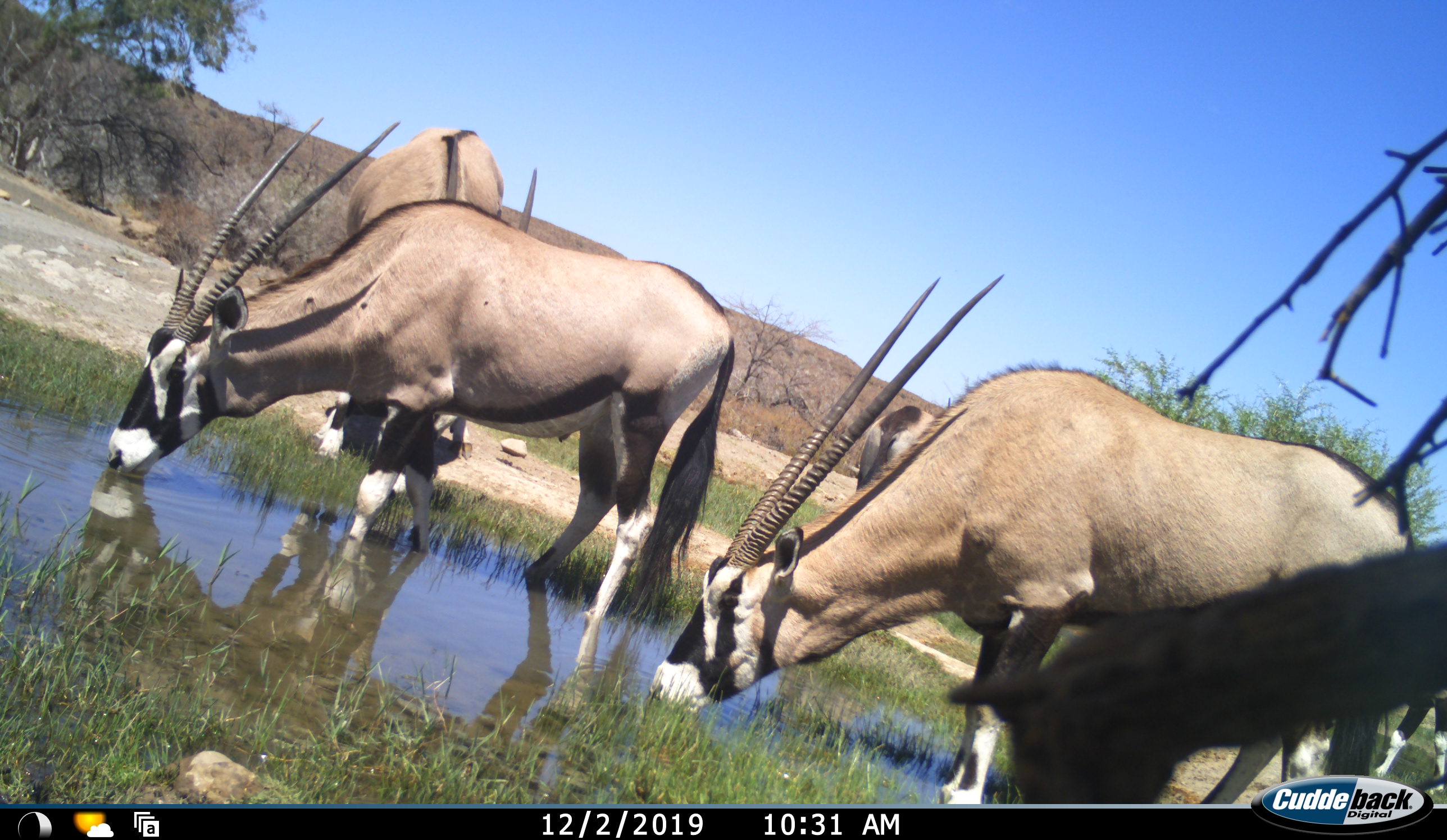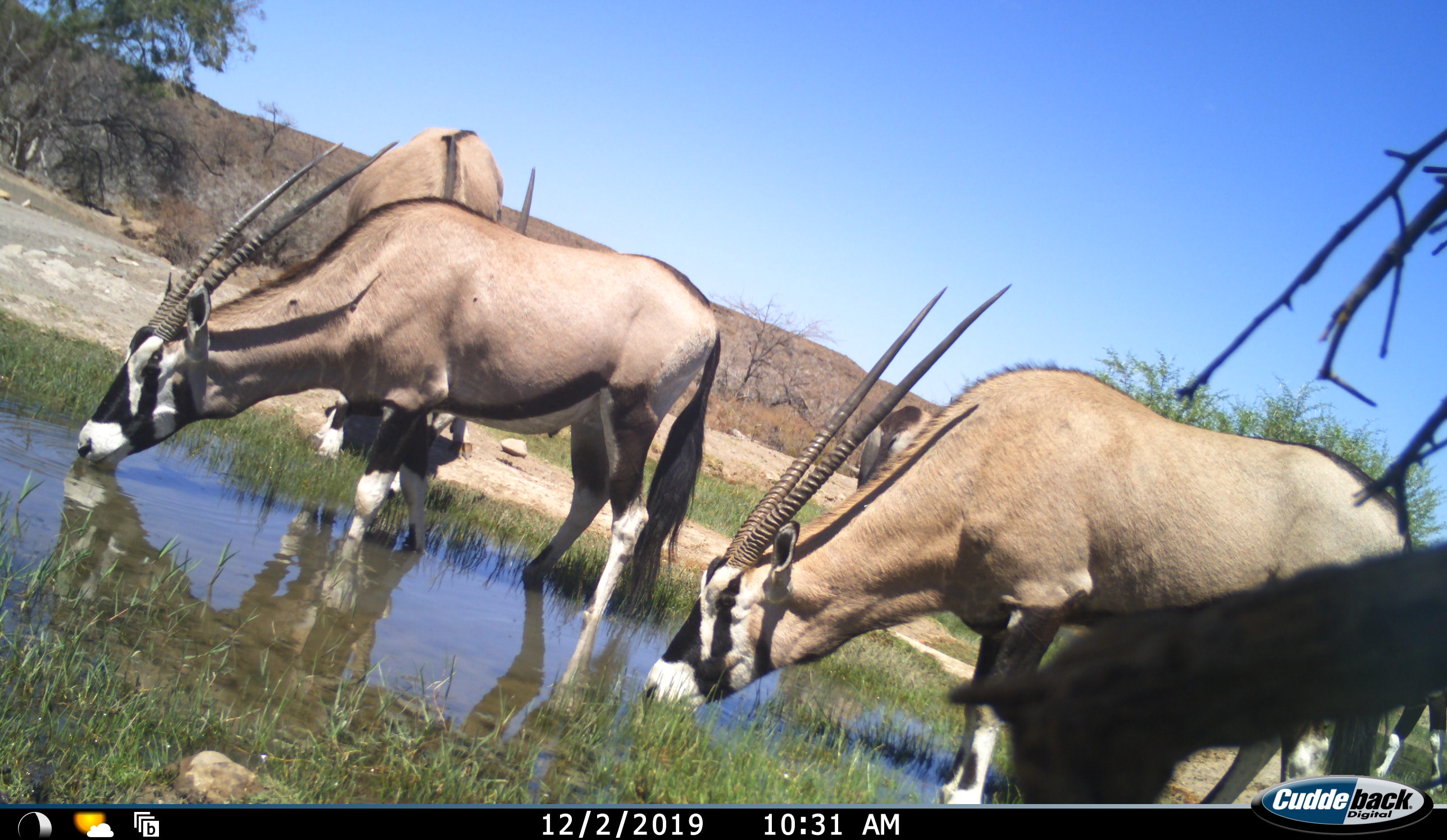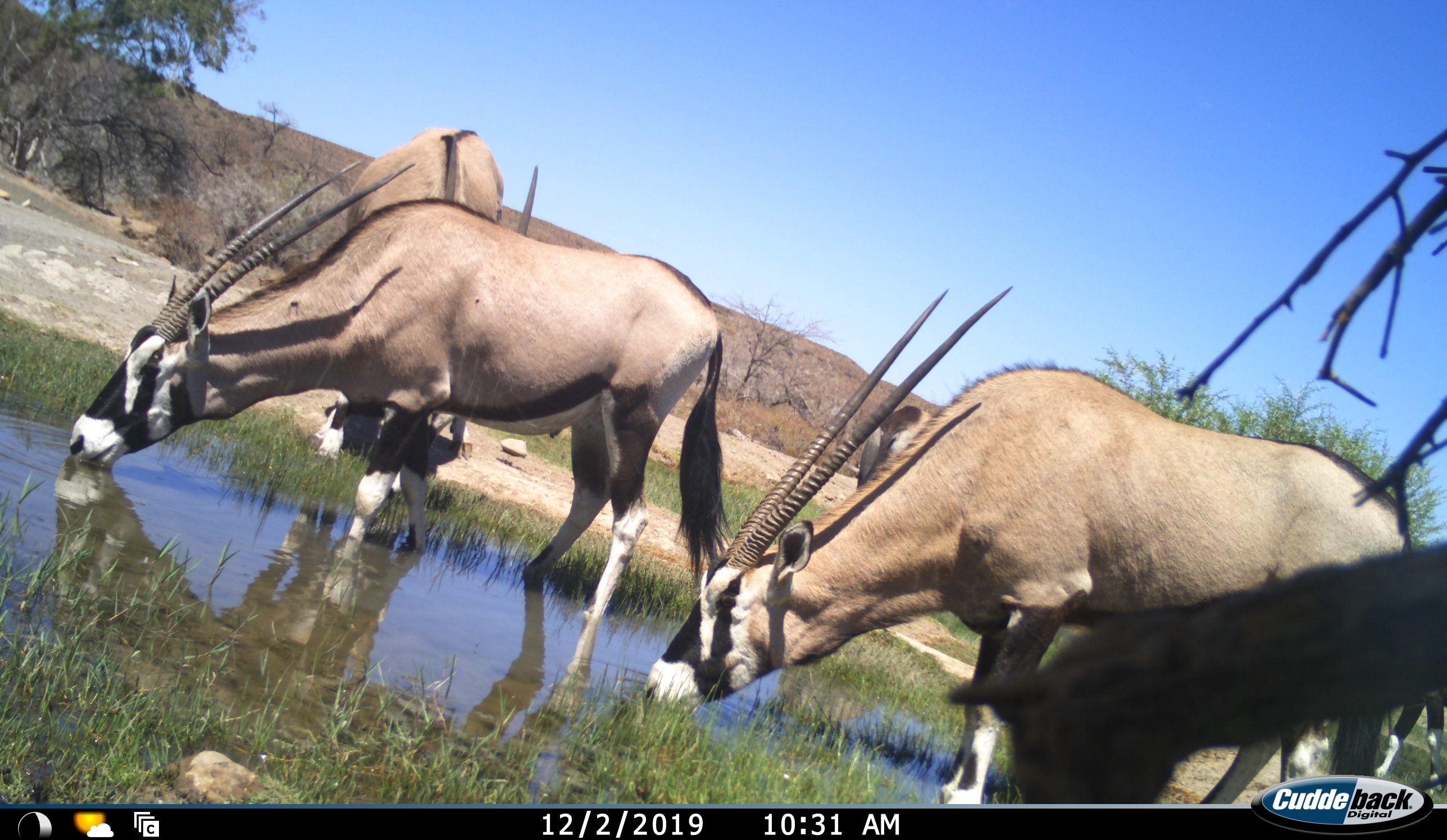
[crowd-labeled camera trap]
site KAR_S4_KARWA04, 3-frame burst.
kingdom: Animalia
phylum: Chordata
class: Mammalia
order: Artiodactyla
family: Bovidae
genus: Oryx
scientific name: Oryx gazella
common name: gemsbok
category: oryx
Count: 5.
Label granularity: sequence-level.